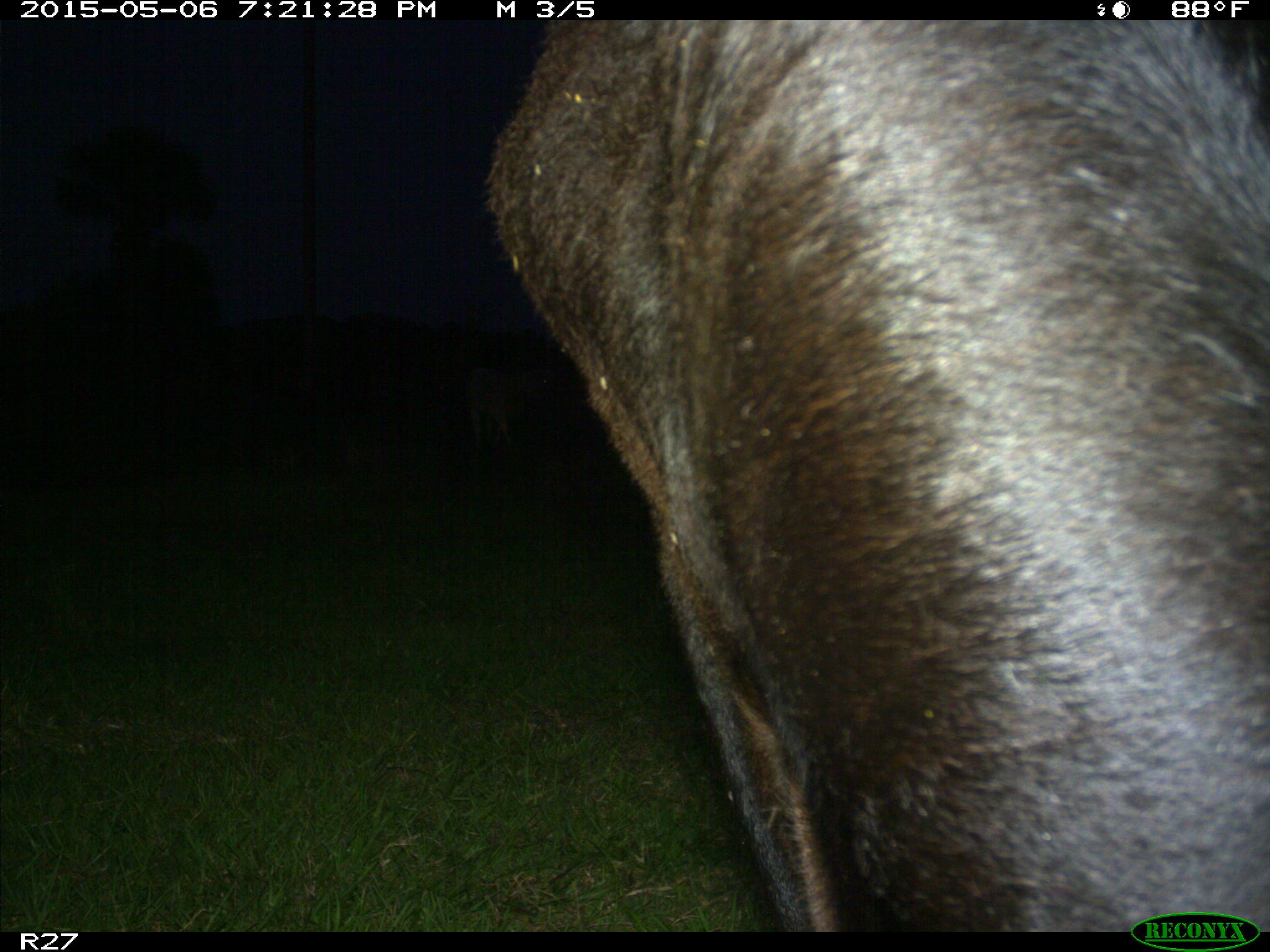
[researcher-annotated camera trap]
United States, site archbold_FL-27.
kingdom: Animalia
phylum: Chordata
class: Mammalia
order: Artiodactyla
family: Bovidae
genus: Bos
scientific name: Bos taurus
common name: domestic cow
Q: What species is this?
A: Bos taurus (domestic cow).